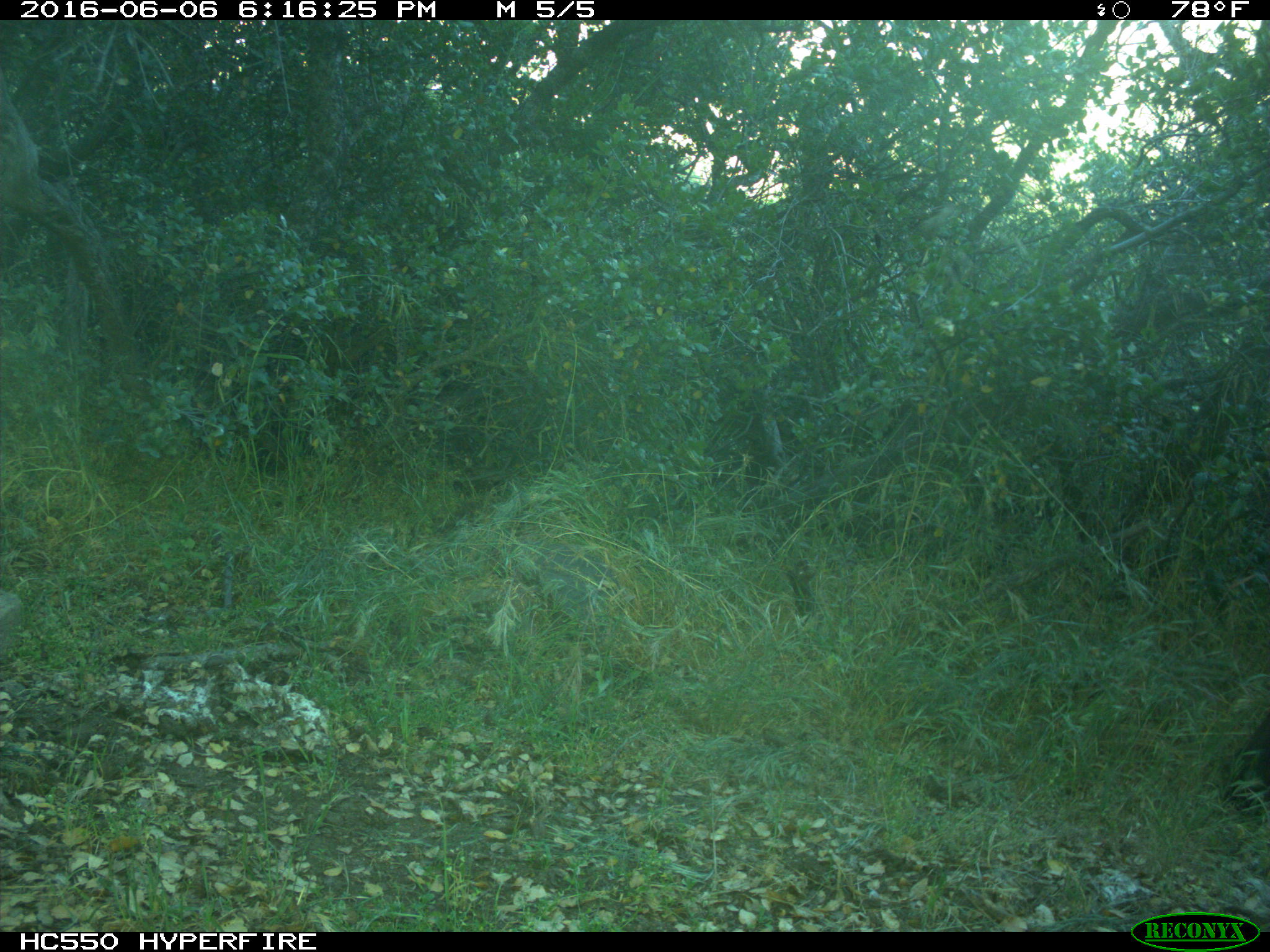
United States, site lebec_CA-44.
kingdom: Animalia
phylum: Chordata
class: Mammalia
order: Artiodactyla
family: Bovidae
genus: Bos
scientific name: Bos taurus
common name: domestic cow